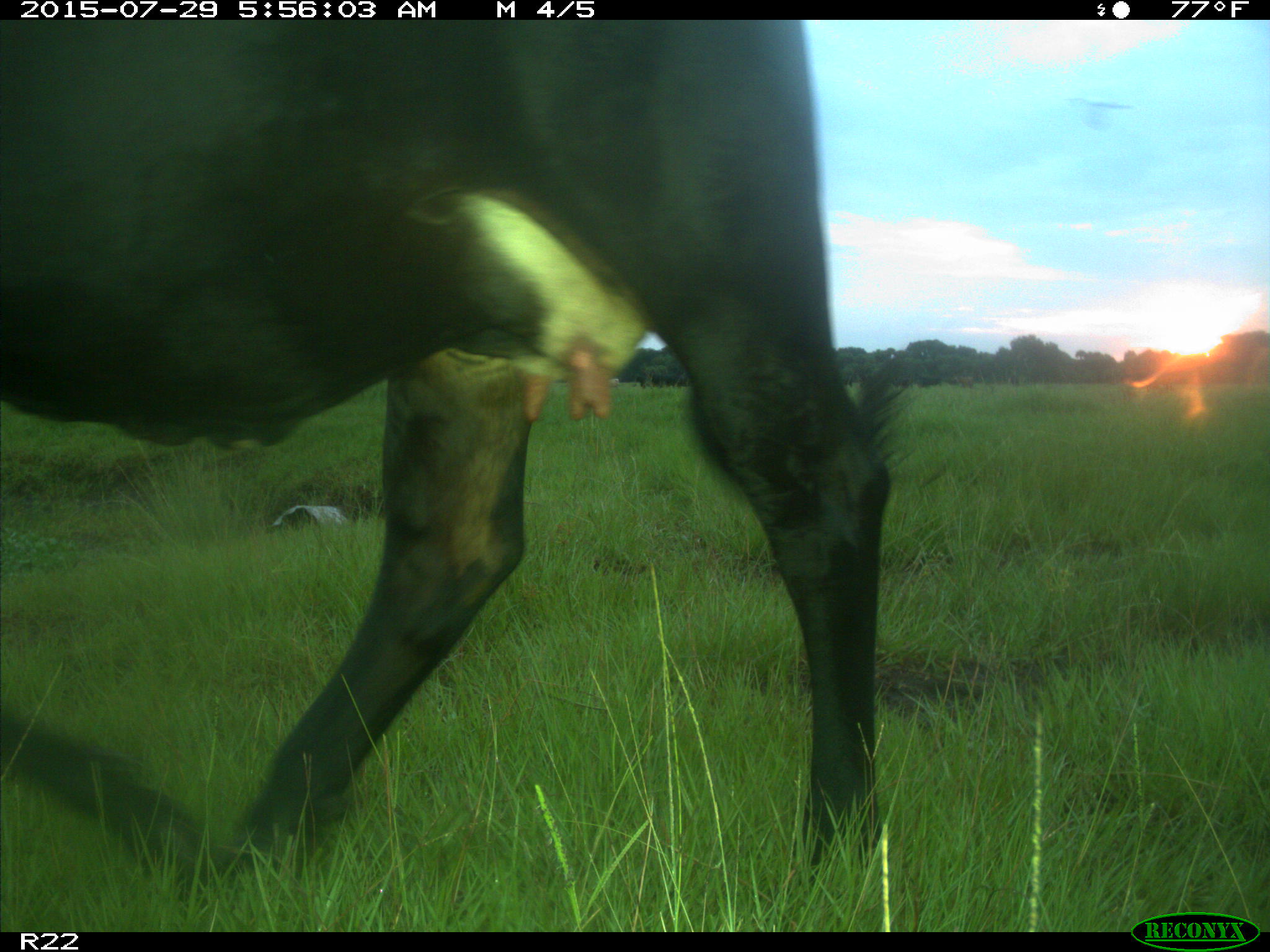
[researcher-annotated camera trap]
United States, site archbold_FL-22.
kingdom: Animalia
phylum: Chordata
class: Mammalia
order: Artiodactyla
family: Bovidae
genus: Bos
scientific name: Bos taurus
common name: domestic cow